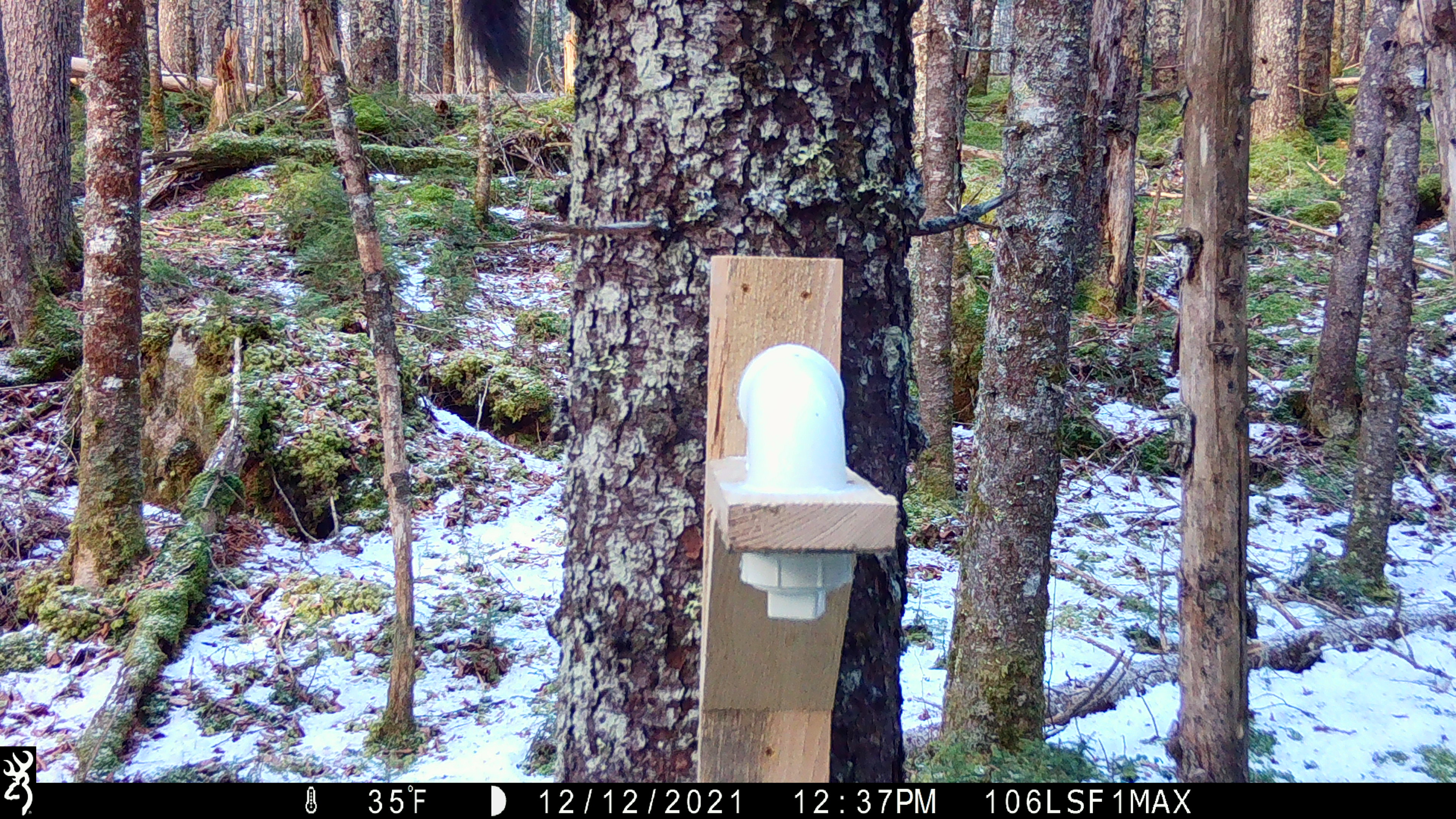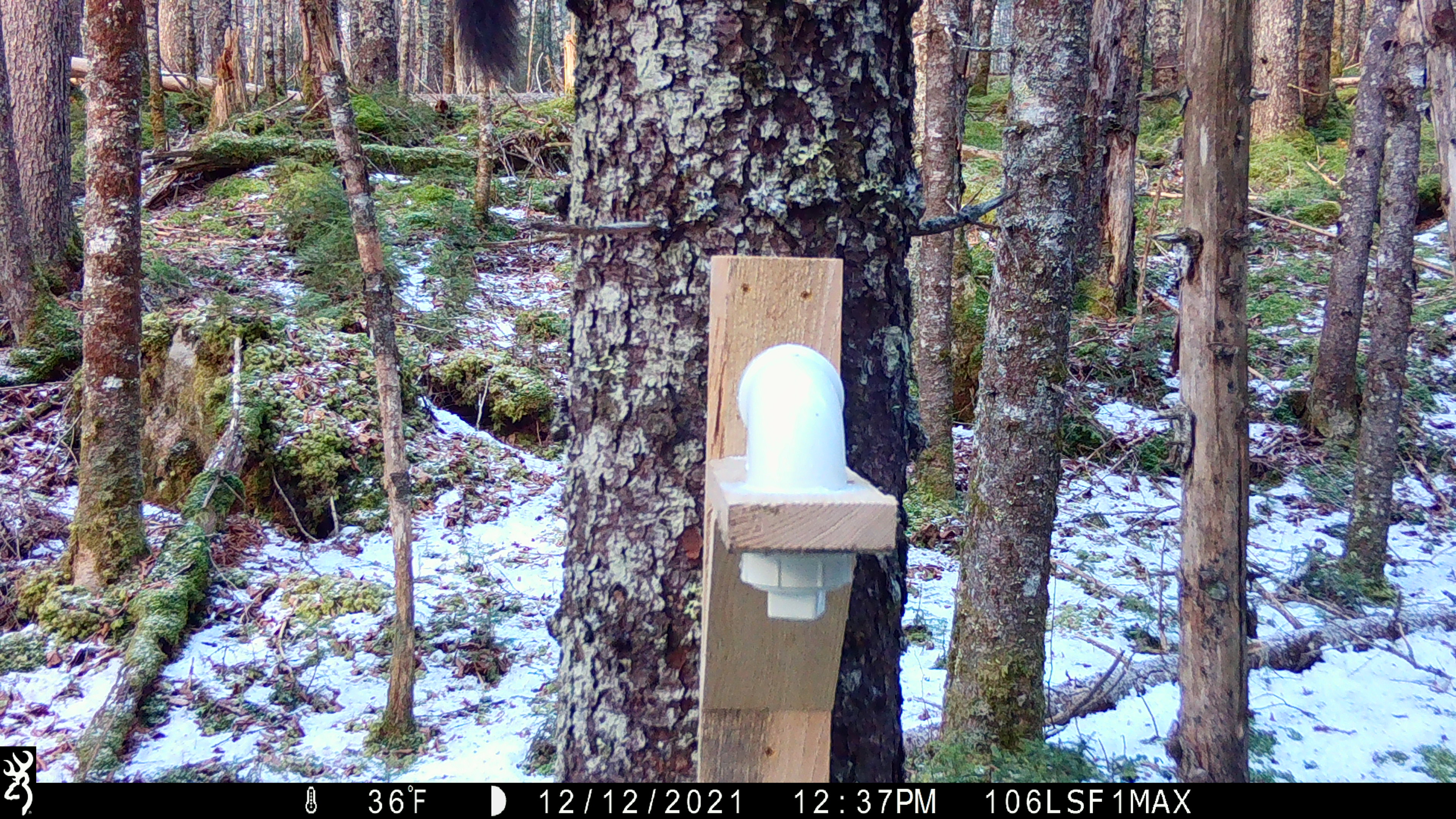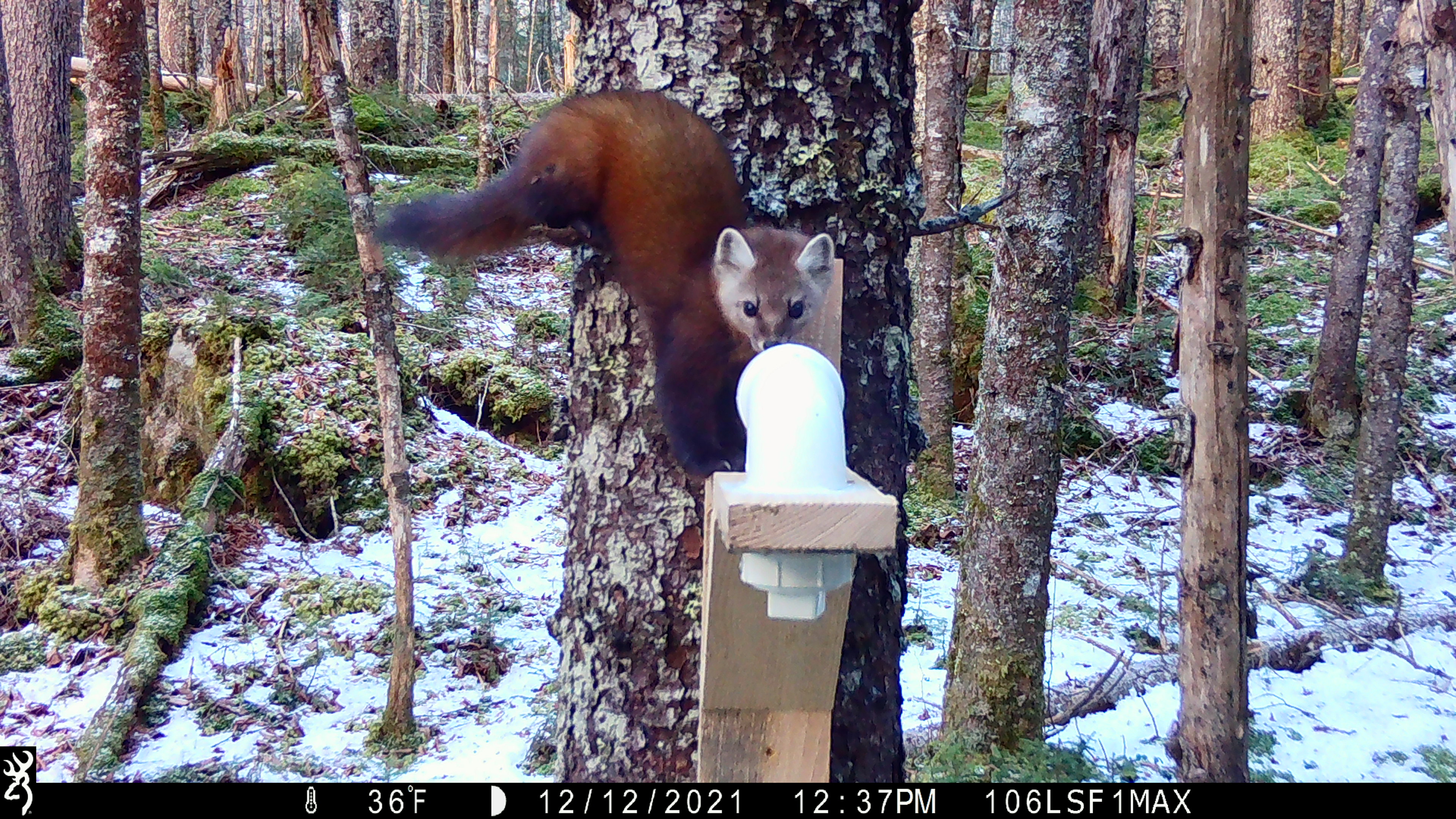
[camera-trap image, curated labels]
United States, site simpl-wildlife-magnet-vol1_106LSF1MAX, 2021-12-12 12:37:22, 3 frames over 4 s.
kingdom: Animalia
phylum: Chordata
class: Mammalia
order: Carnivora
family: Mustelidae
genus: Martes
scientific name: Martes americana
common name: american marten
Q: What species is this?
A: American marten (Martes americana).